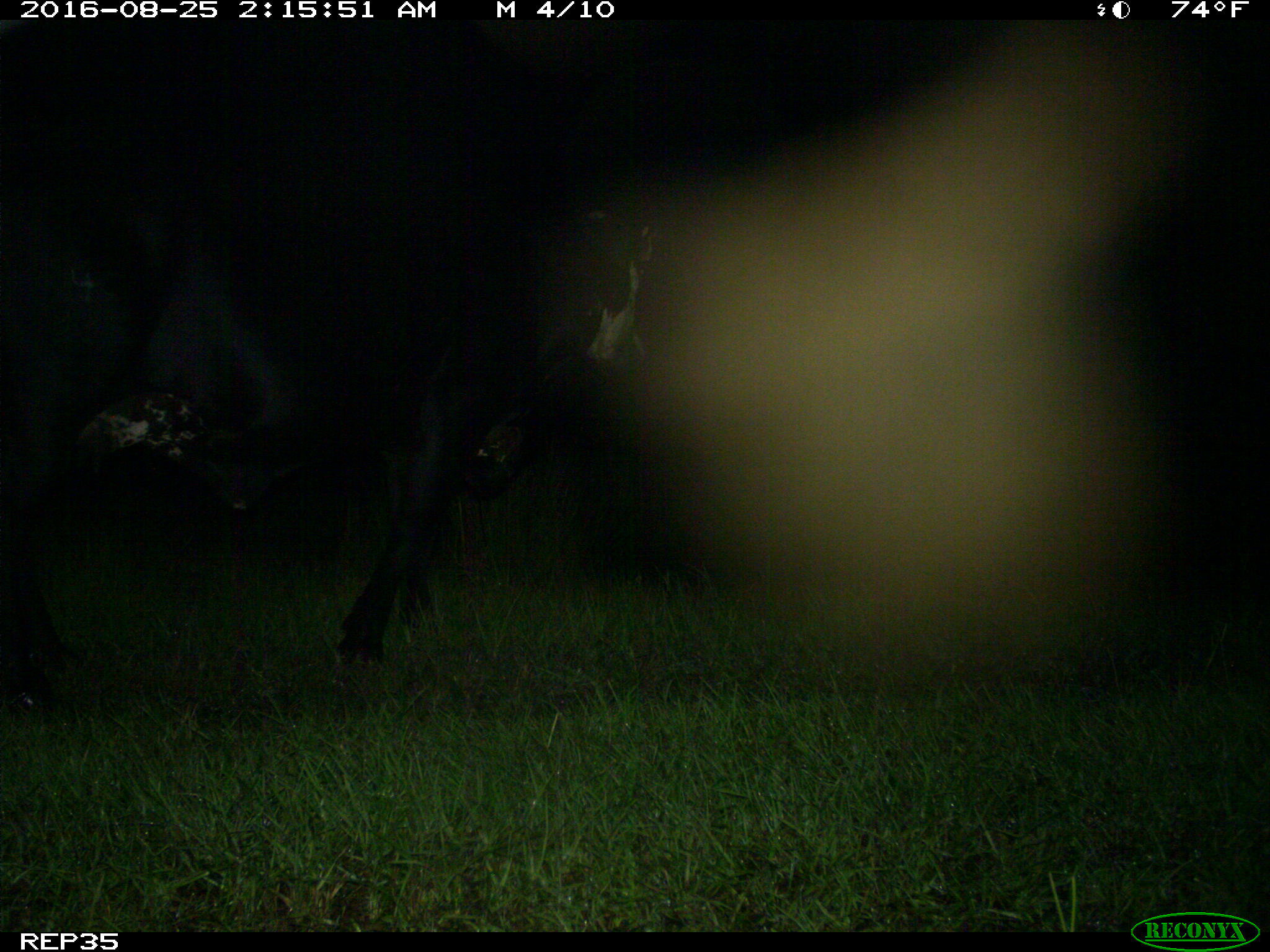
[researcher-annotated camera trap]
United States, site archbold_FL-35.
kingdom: Animalia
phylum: Chordata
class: Mammalia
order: Artiodactyla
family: Bovidae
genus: Bos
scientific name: Bos taurus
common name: domestic cow